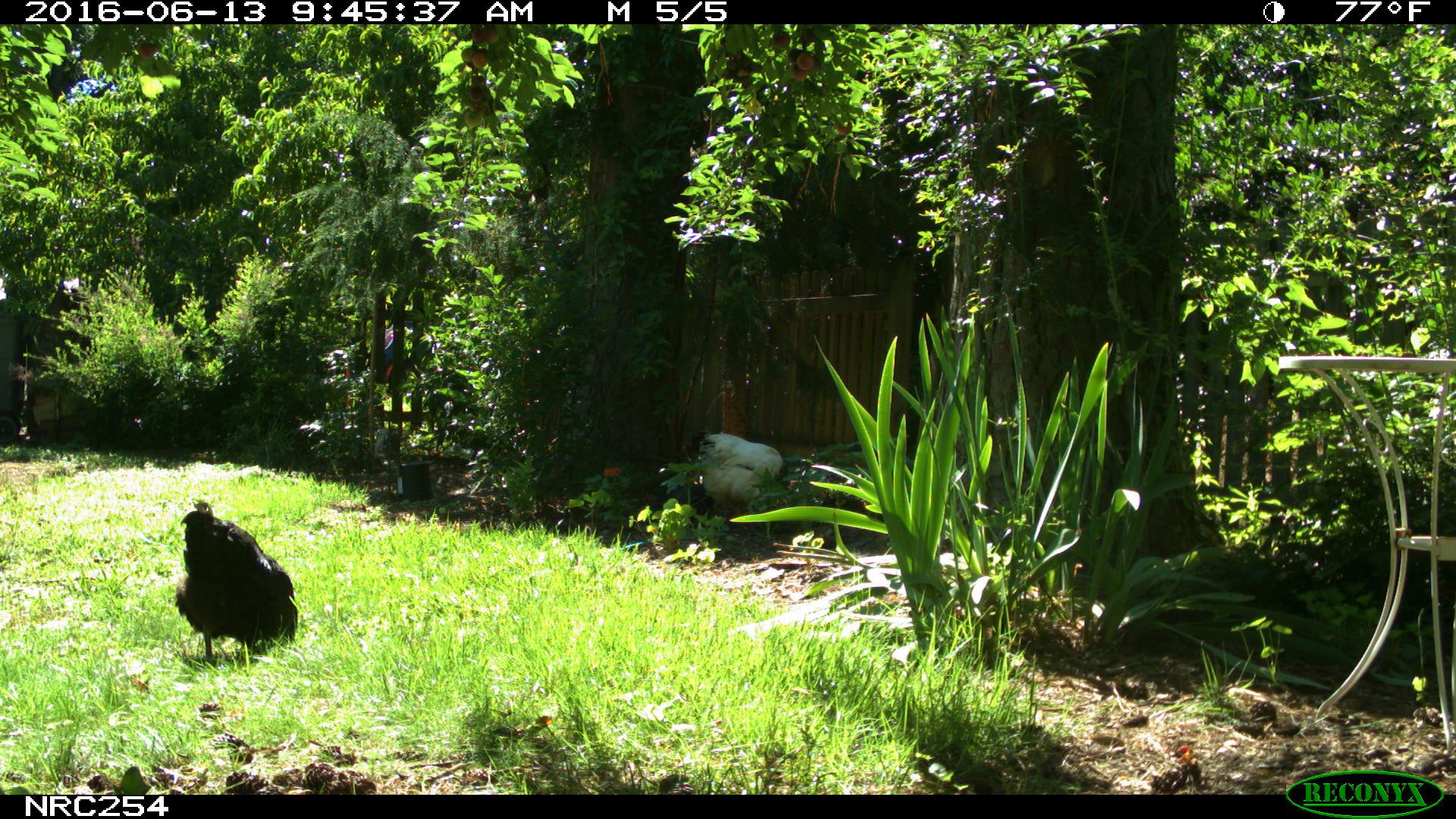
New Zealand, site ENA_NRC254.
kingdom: Animalia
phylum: Chordata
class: Aves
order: Galliformes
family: Phasianidae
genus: Gallus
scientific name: Gallus gallus domesticus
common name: chicken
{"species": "chicken (Gallus gallus domesticus)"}